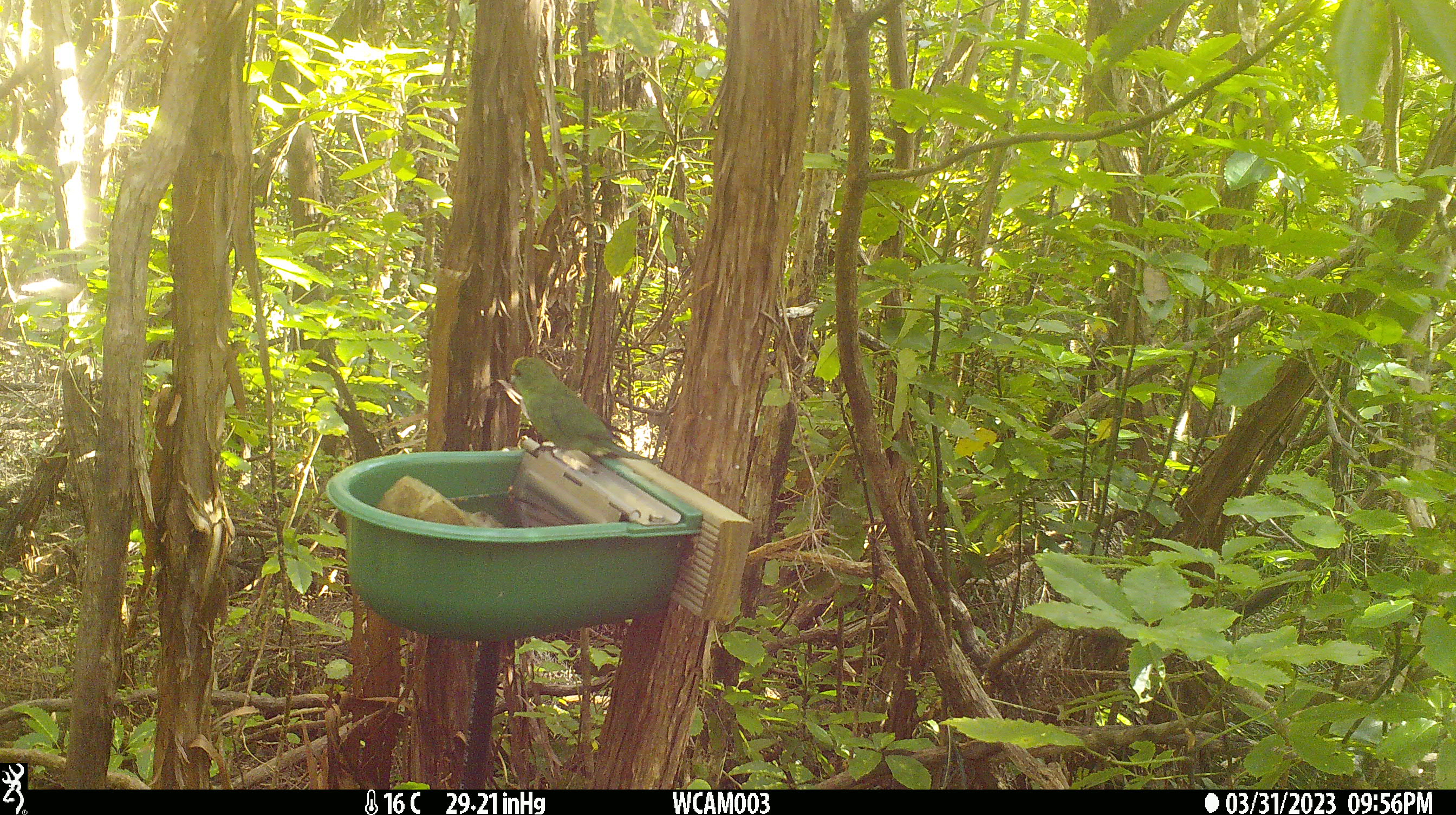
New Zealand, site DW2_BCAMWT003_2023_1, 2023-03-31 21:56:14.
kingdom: Animalia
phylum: Chordata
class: Aves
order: Psittaciformes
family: Psittaculidae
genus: Cyanoramphus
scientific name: Cyanoramphus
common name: parakeet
Parakeet (Cyanoramphus).